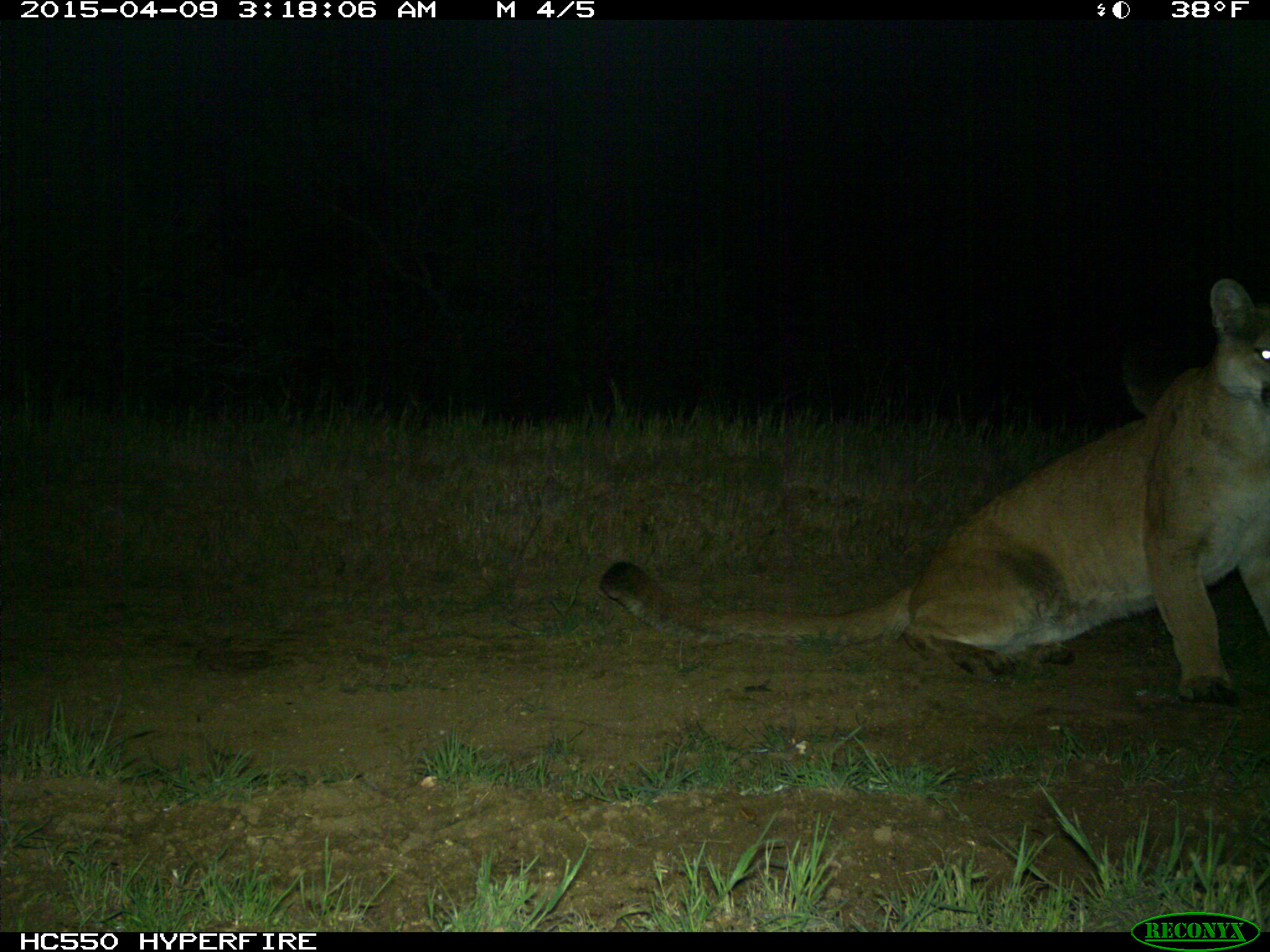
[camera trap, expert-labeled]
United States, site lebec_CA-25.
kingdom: Animalia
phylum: Chordata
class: Mammalia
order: Carnivora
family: Felidae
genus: Puma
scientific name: Puma concolor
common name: mountain lion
Puma concolor (mountain lion).